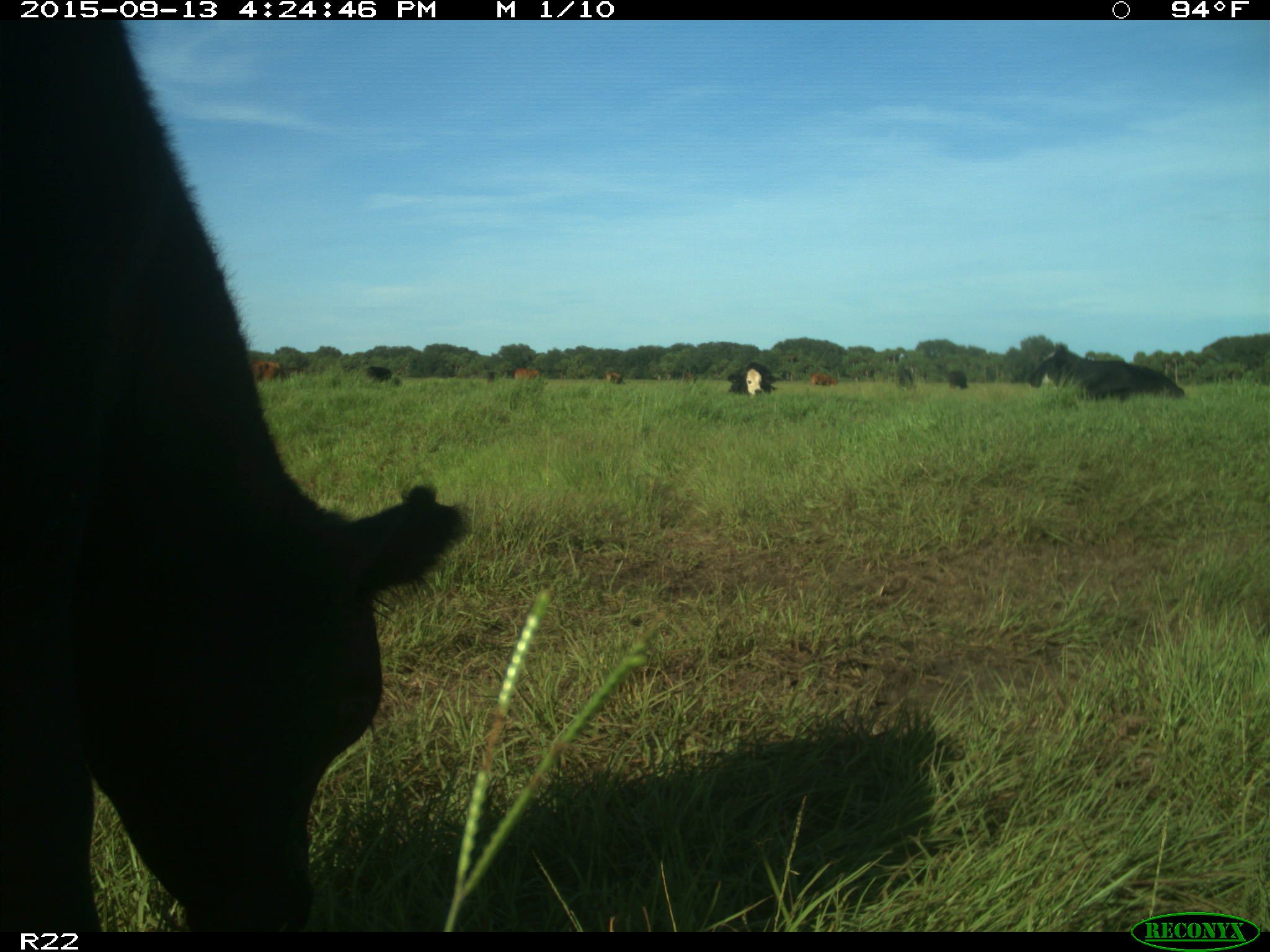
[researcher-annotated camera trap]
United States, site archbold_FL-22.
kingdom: Animalia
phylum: Chordata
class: Mammalia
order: Artiodactyla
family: Bovidae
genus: Bos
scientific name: Bos taurus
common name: domestic cow